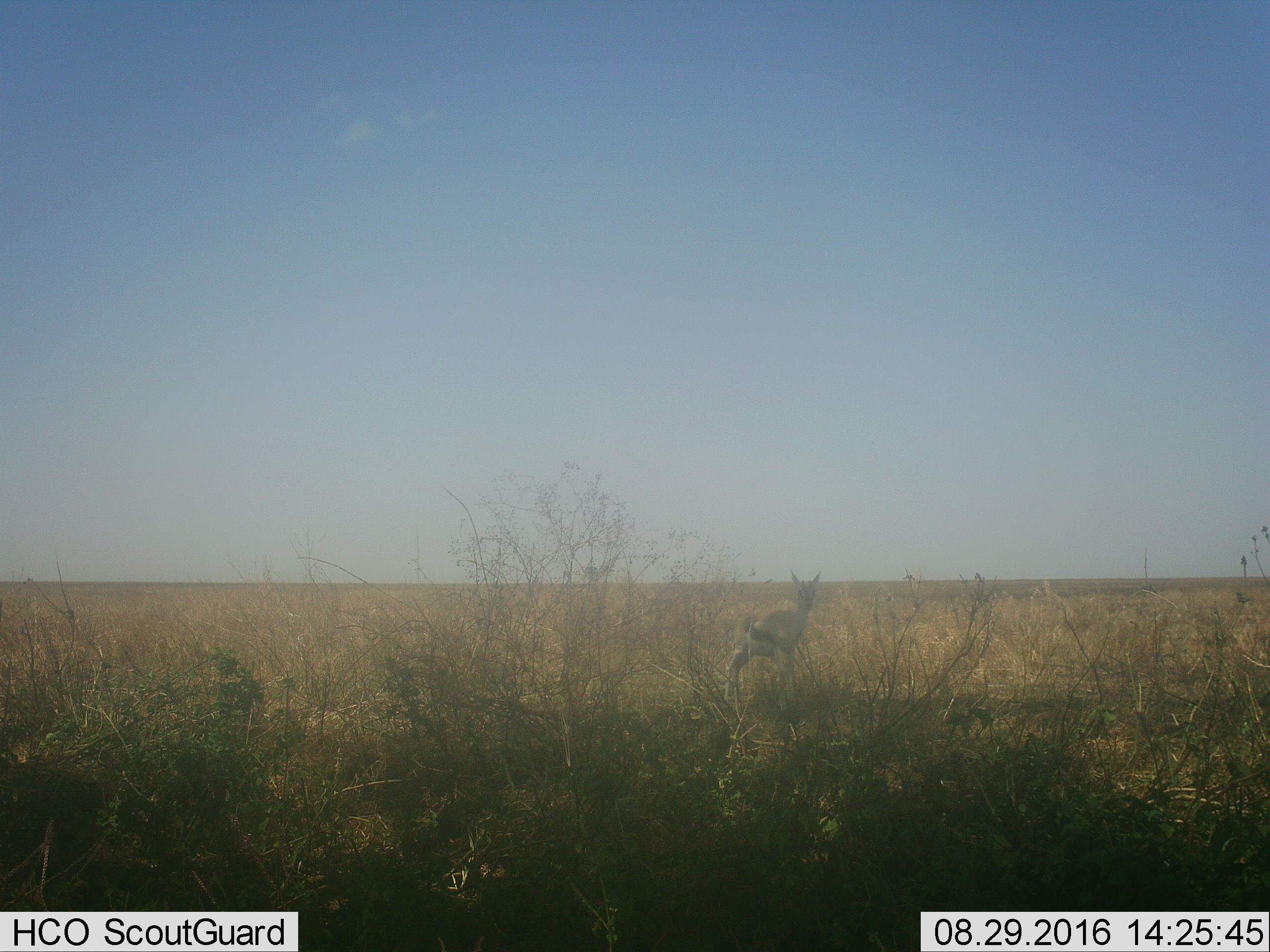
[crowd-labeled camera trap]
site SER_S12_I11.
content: unidentified animal